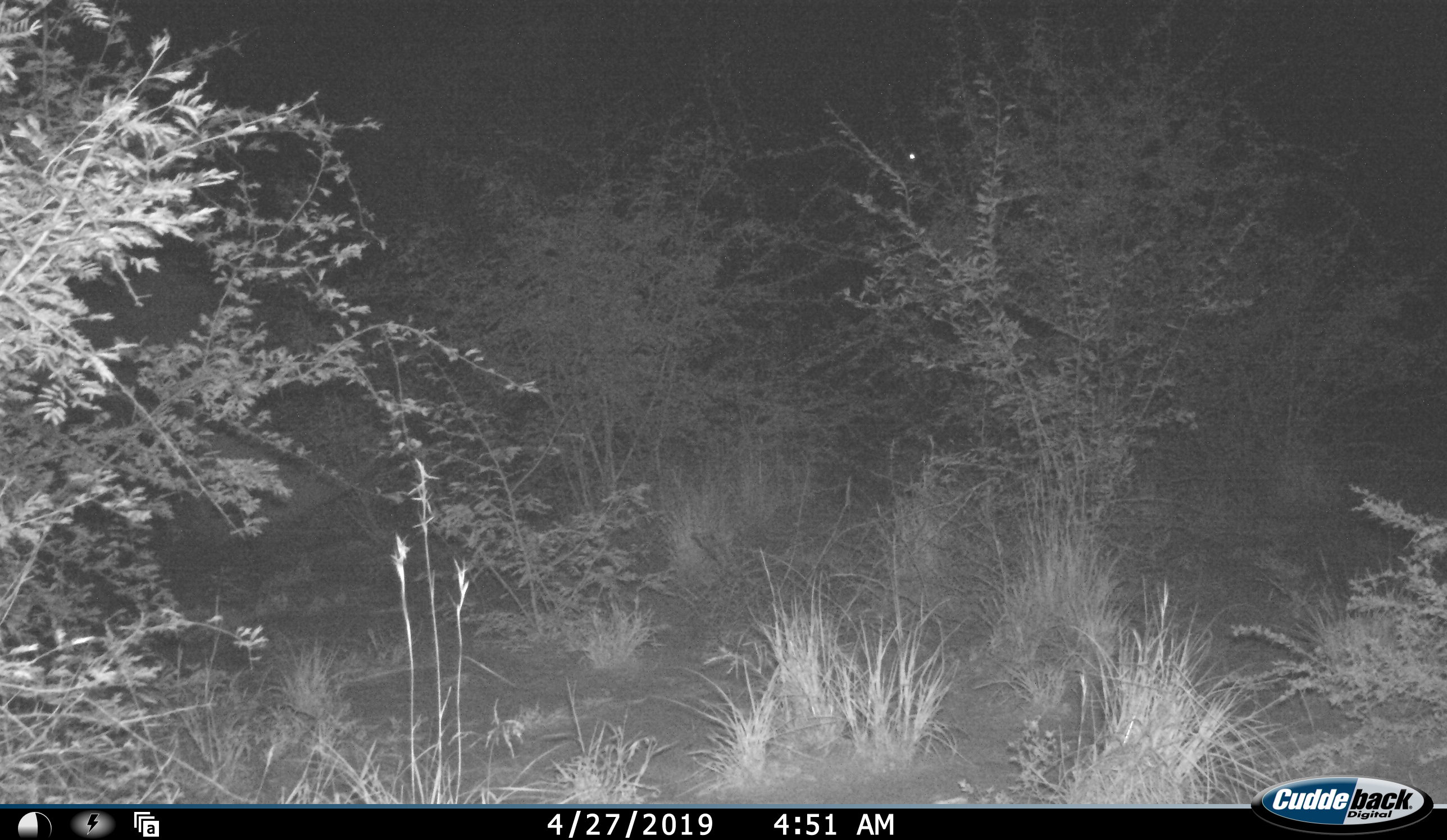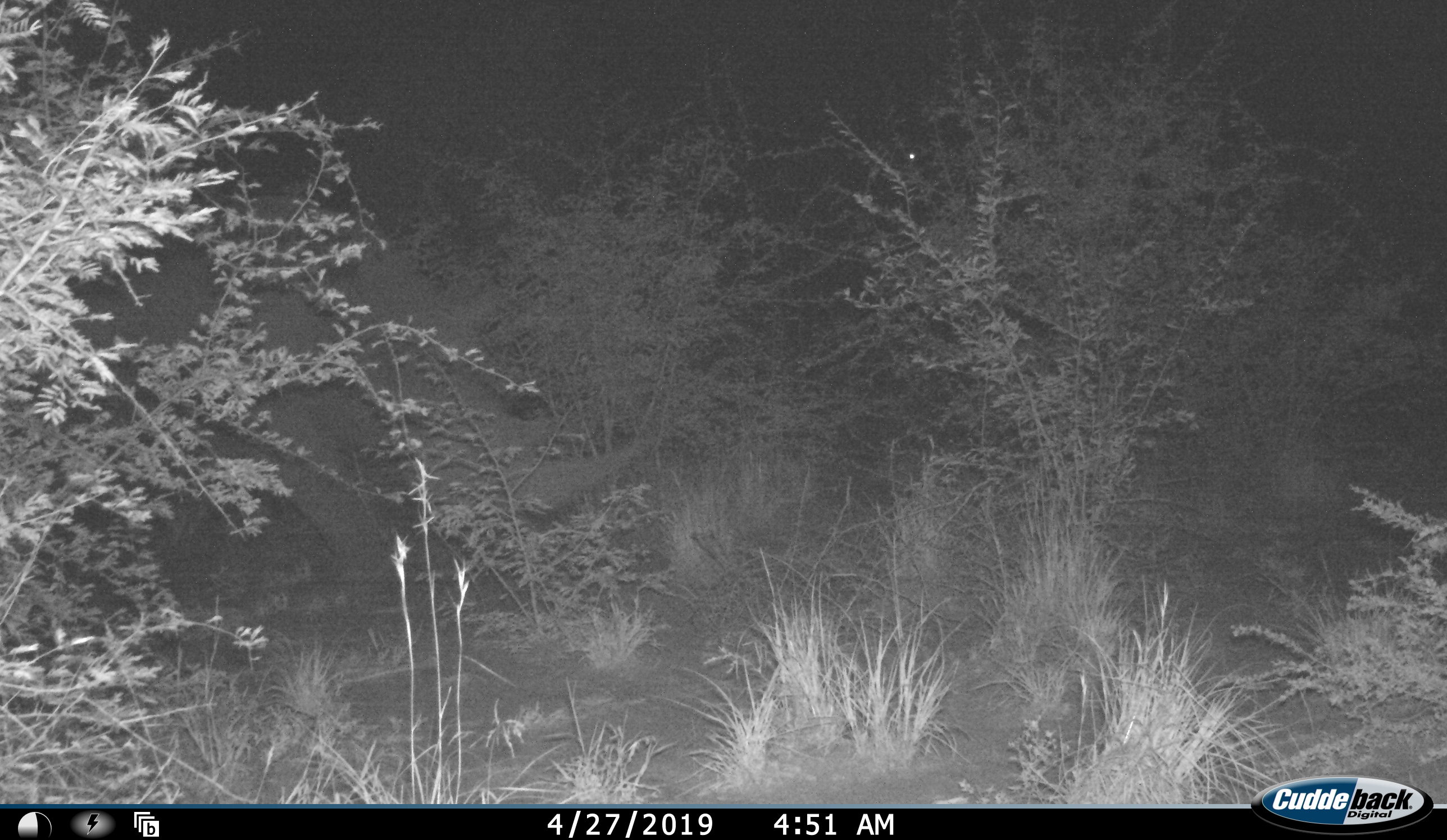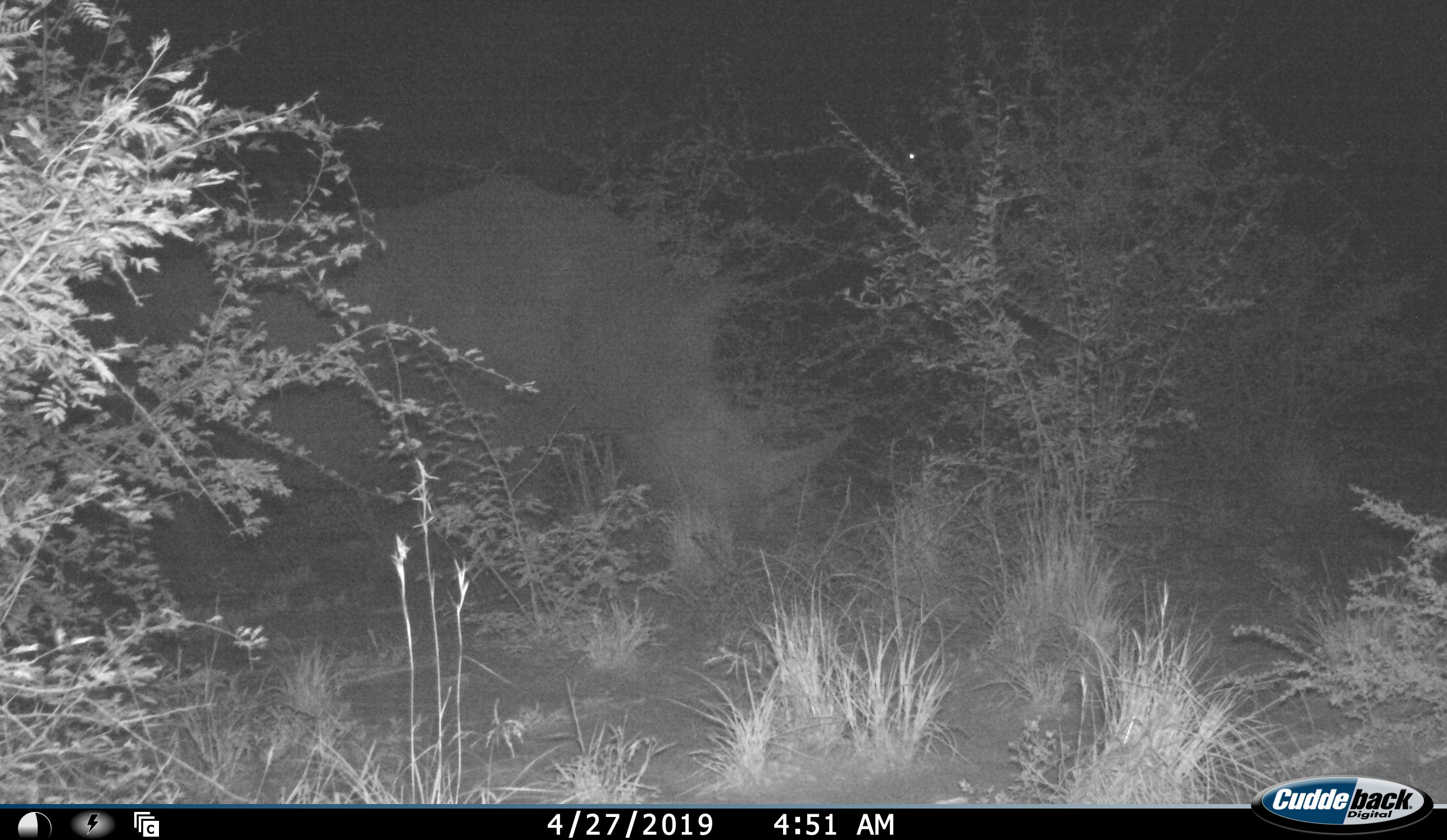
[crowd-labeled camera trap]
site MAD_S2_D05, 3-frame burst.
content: unidentified animal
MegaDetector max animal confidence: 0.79